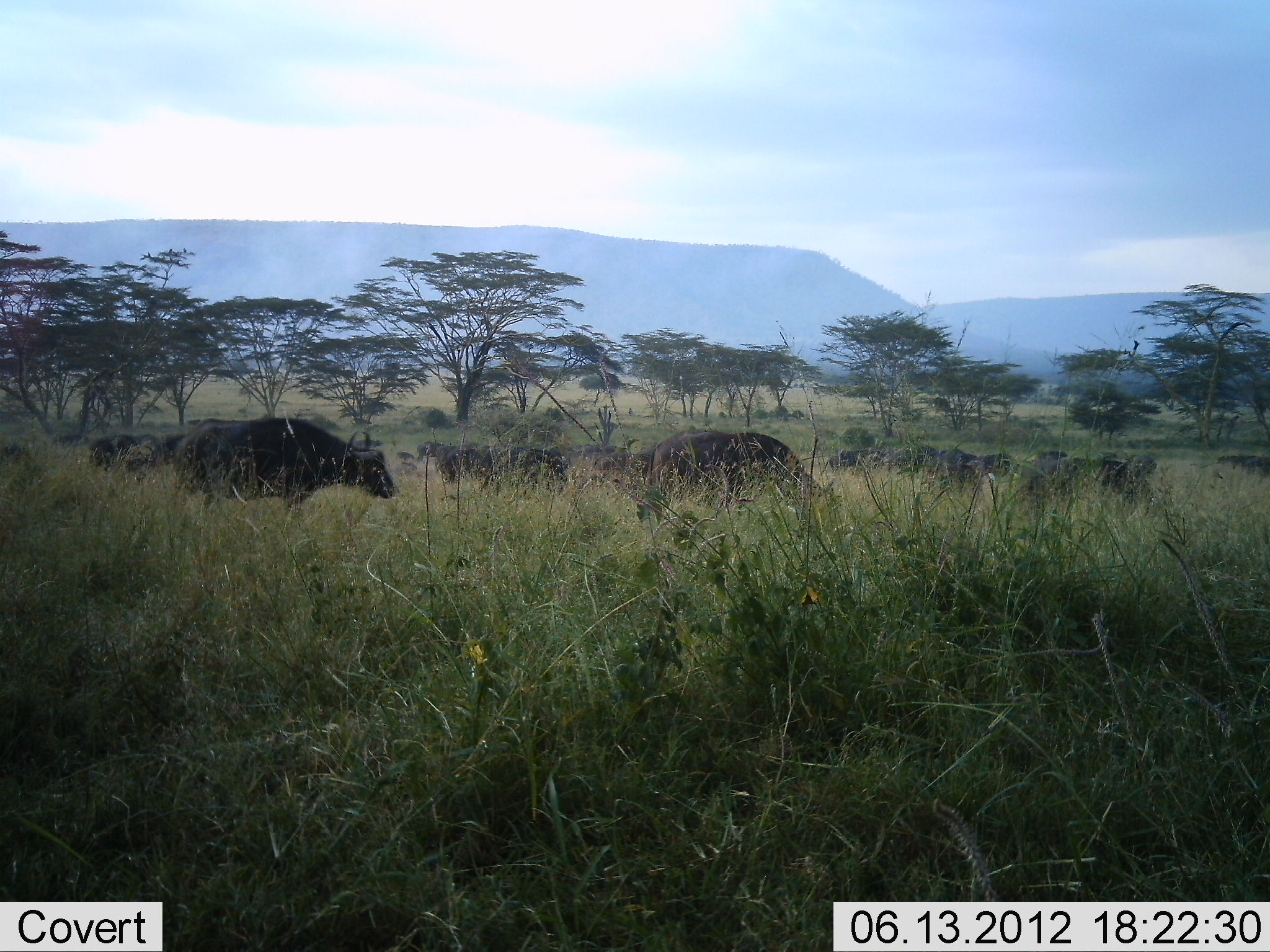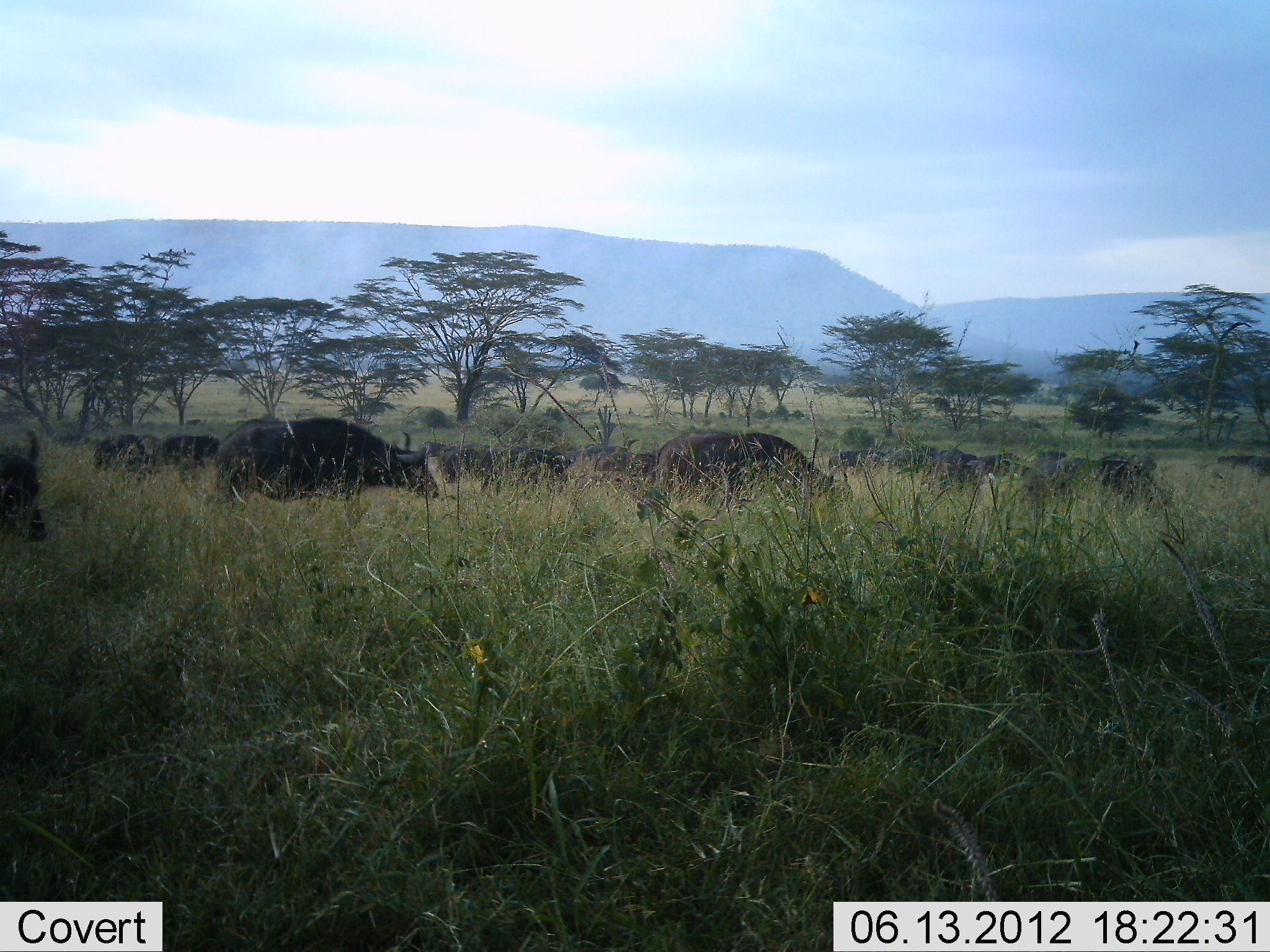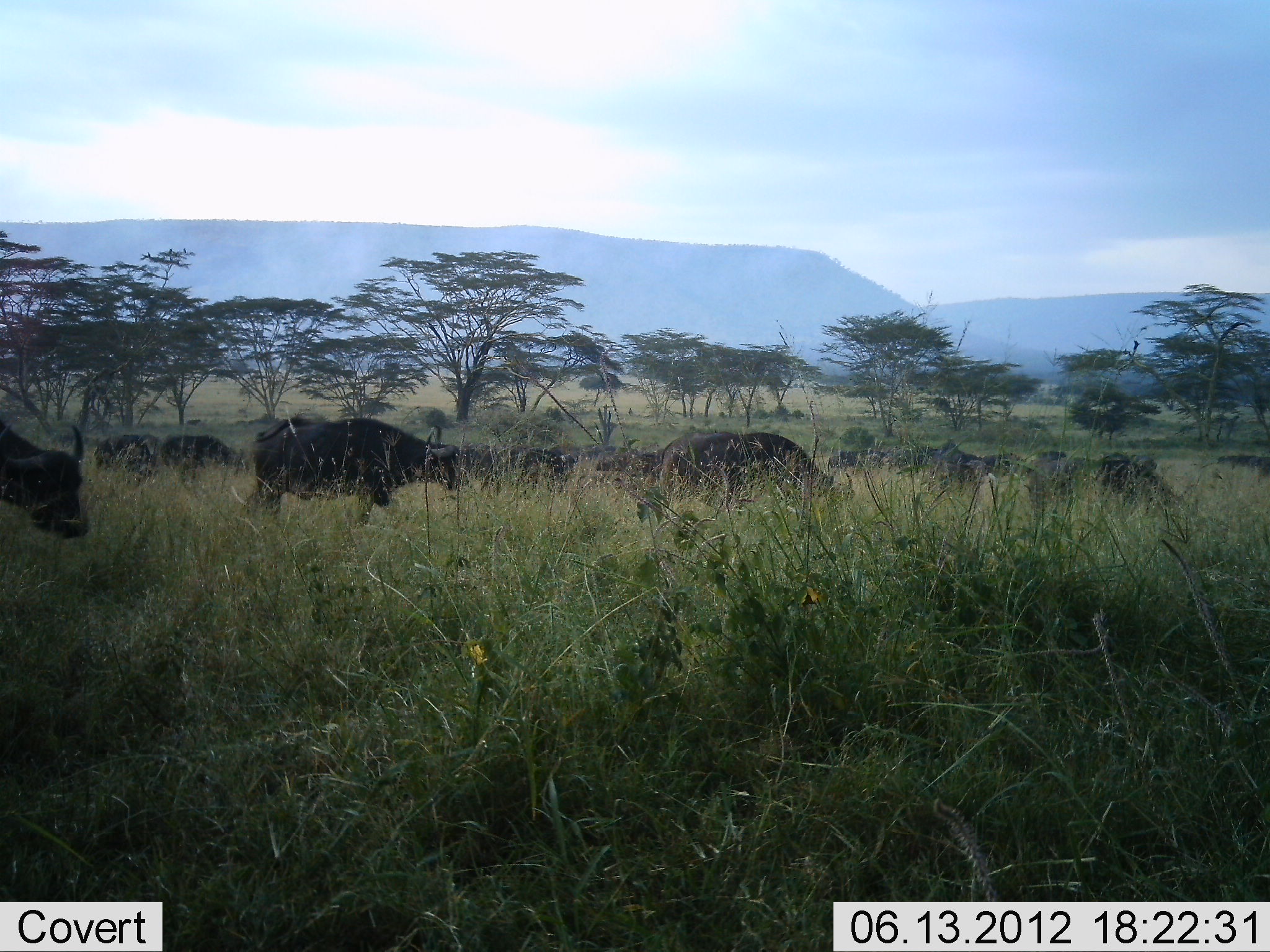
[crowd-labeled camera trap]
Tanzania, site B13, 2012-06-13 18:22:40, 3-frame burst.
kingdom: Animalia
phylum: Chordata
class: Mammalia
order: Artiodactyla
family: Bovidae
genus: Syncerus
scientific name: Syncerus caffer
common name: cape buffalo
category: buffalo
Buffalo (cape buffalo) (Syncerus caffer), count 11-50. Behavior (volunteer vote fractions): standing 30%, resting 0%, moving 100%, interacting 10%. Young present (vote fraction): 0%. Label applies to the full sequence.